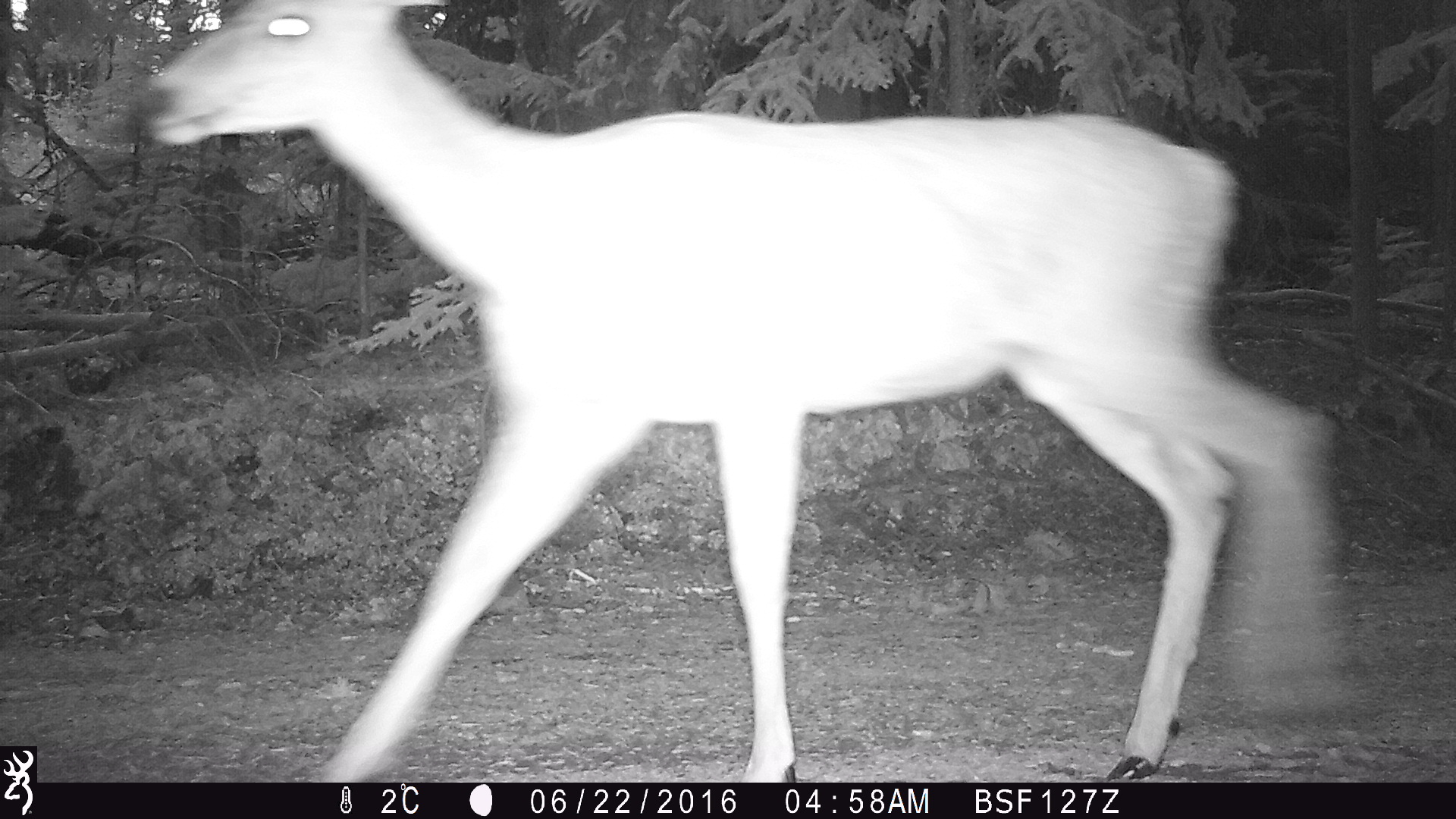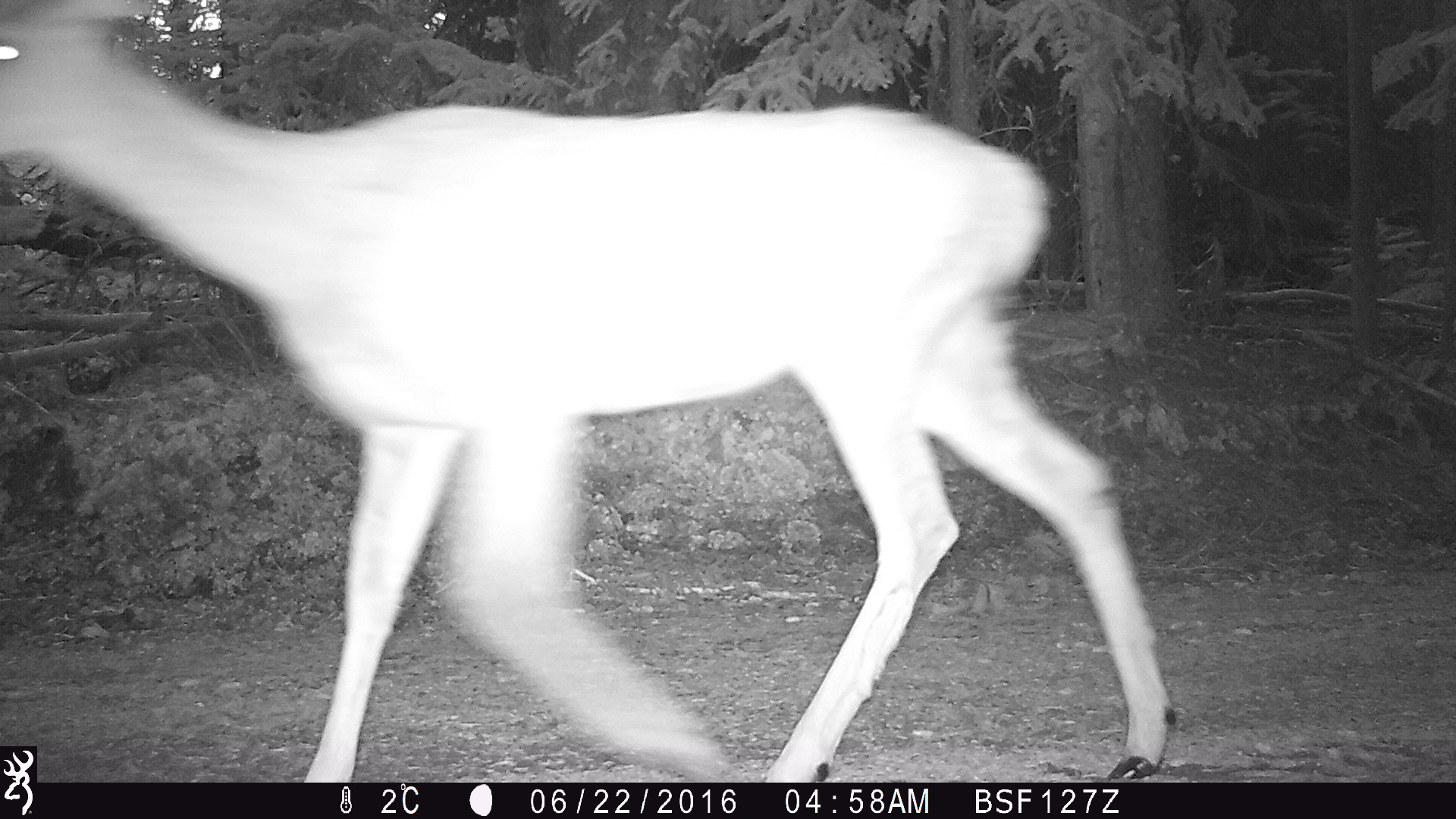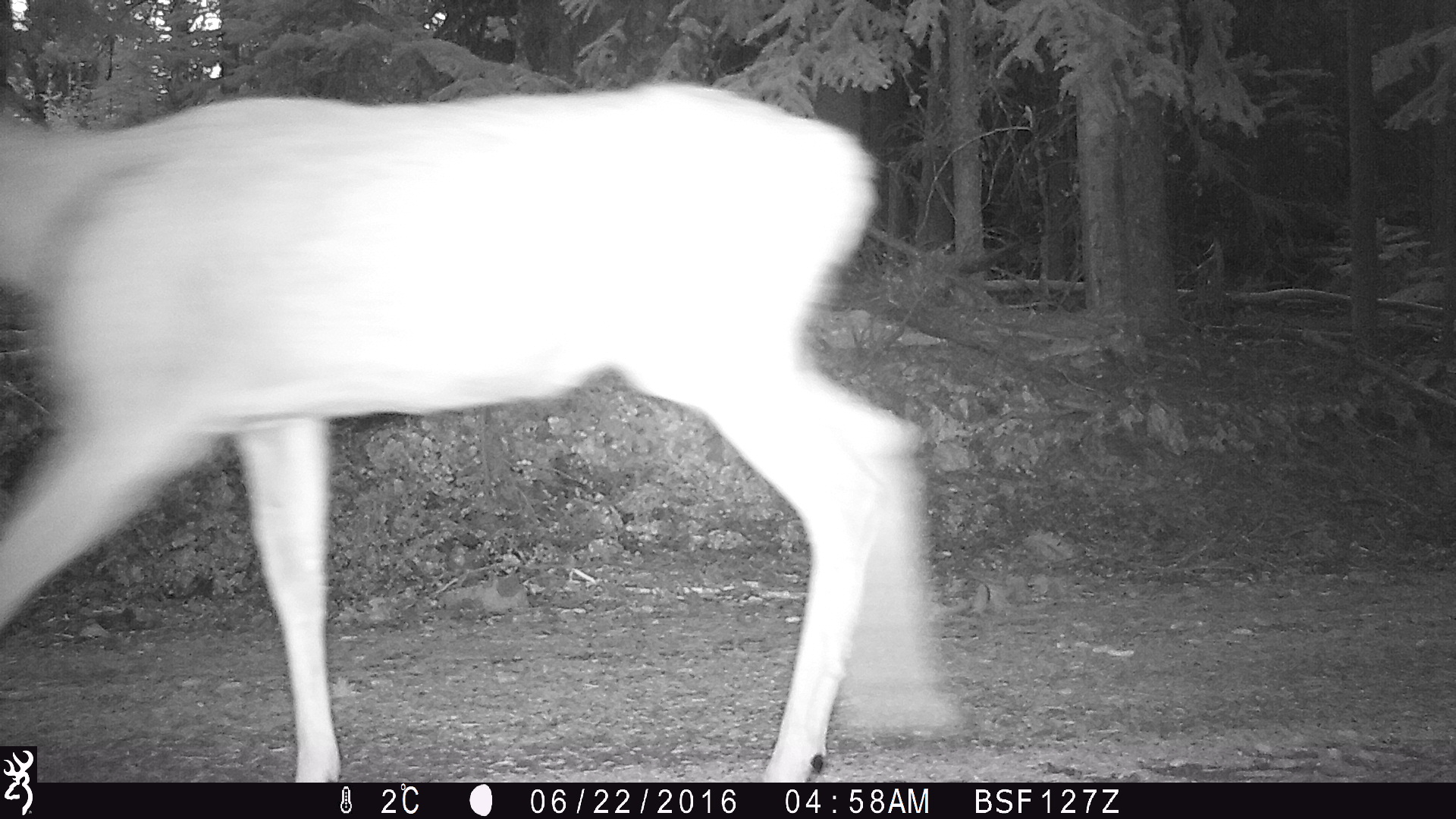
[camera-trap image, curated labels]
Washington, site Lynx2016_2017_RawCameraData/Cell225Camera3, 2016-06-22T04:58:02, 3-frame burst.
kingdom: Animalia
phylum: Chordata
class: Mammalia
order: Artiodactyla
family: Cervidae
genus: Odocoileus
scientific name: Odocoileus hemionus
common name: mule deer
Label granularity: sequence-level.